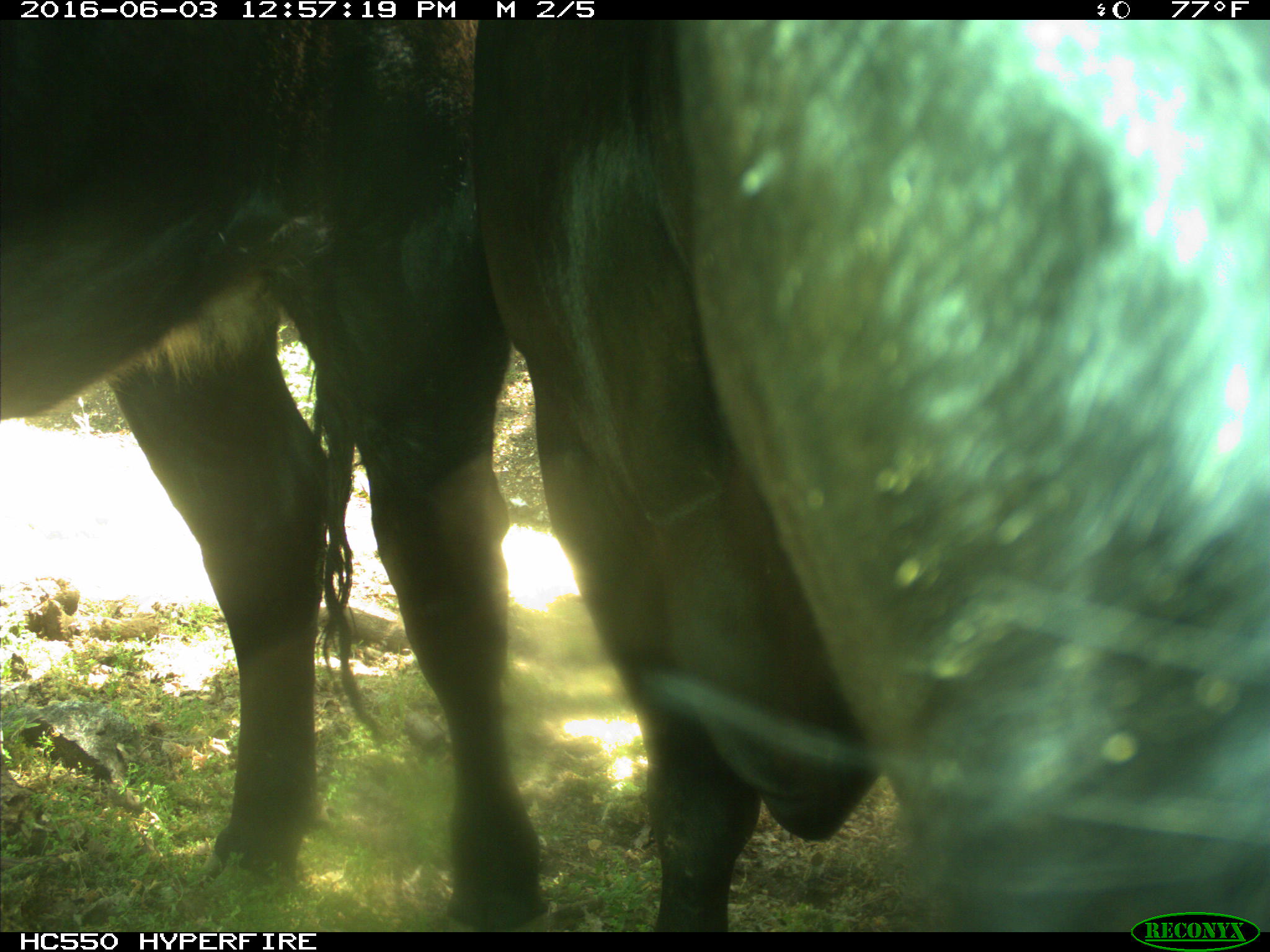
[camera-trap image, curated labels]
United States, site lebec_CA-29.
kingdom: Animalia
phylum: Chordata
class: Mammalia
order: Artiodactyla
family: Bovidae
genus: Bos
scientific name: Bos taurus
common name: domestic cow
Bos taurus (domestic cow).